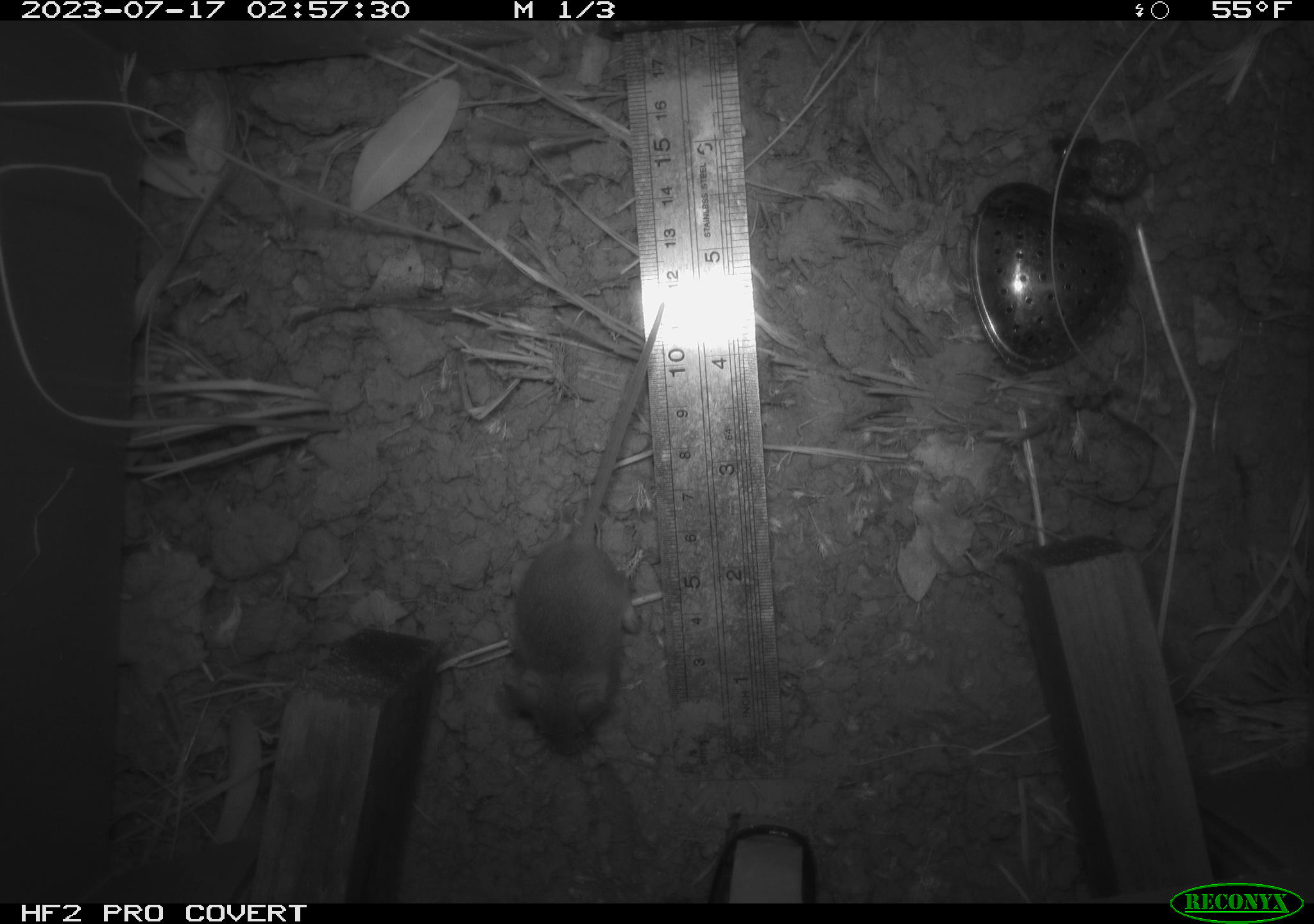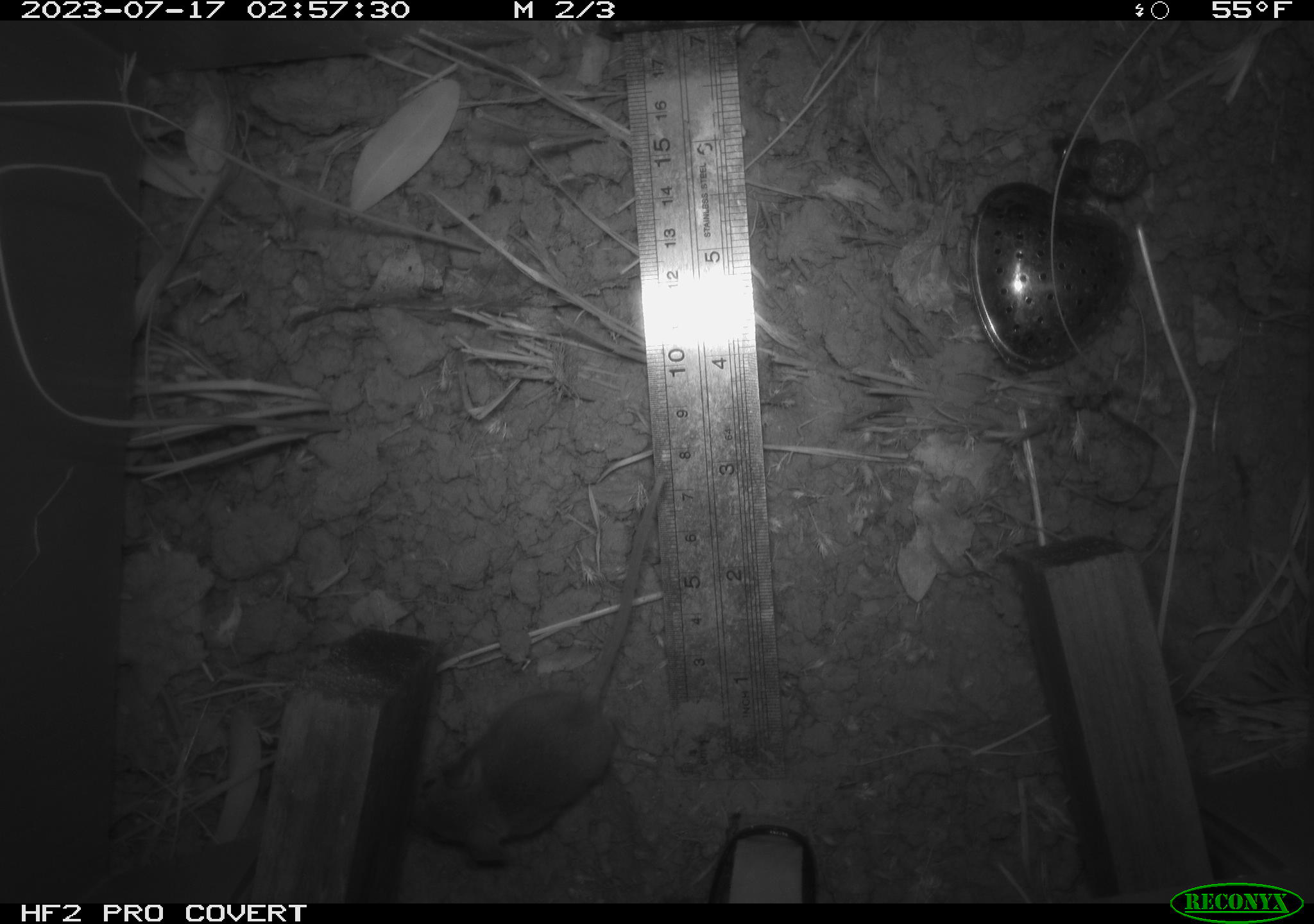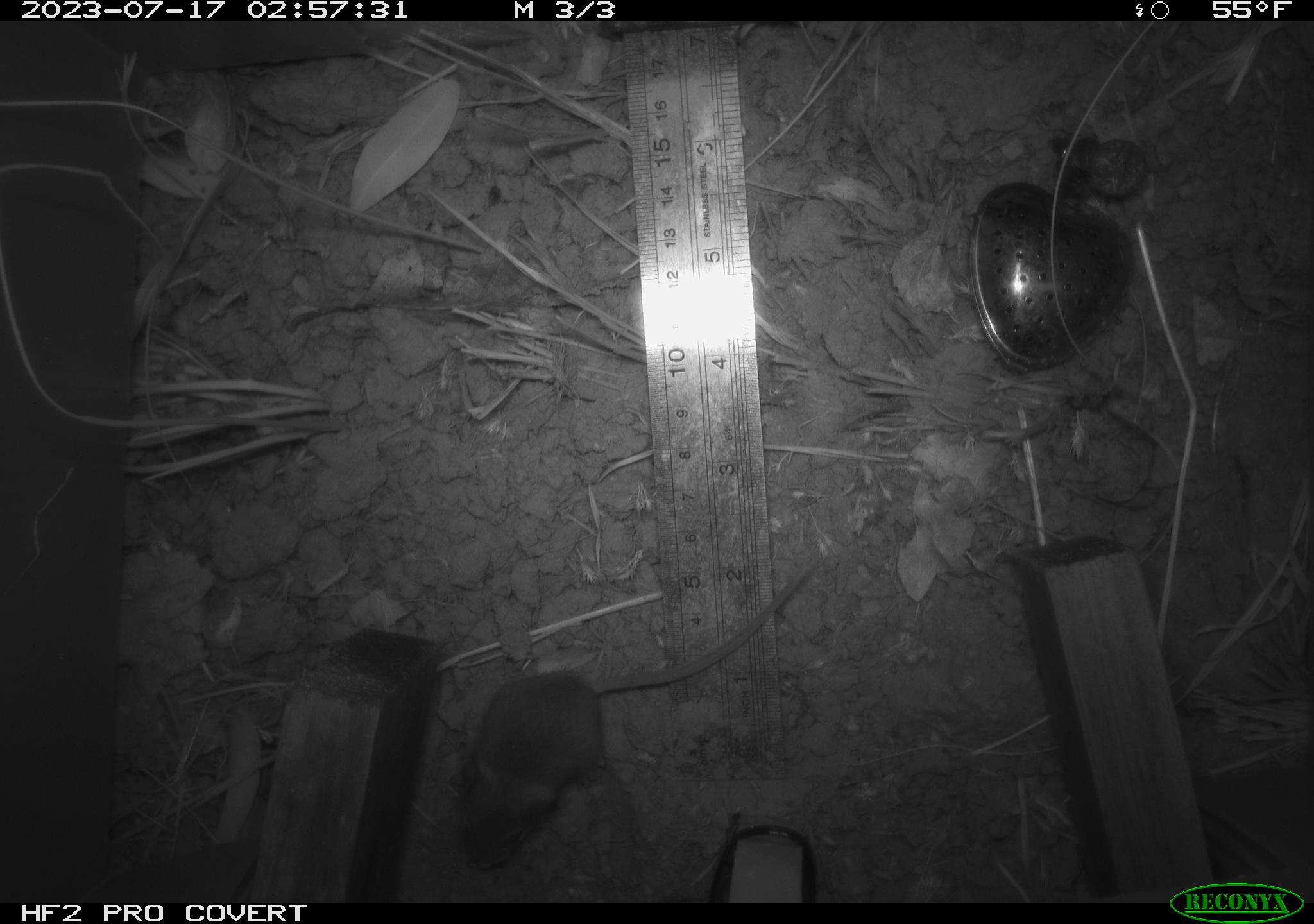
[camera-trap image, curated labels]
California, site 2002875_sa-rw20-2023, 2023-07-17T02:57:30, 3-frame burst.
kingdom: Animalia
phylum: Chordata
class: Mammalia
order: Rodentia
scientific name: Rodentia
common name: mouse species